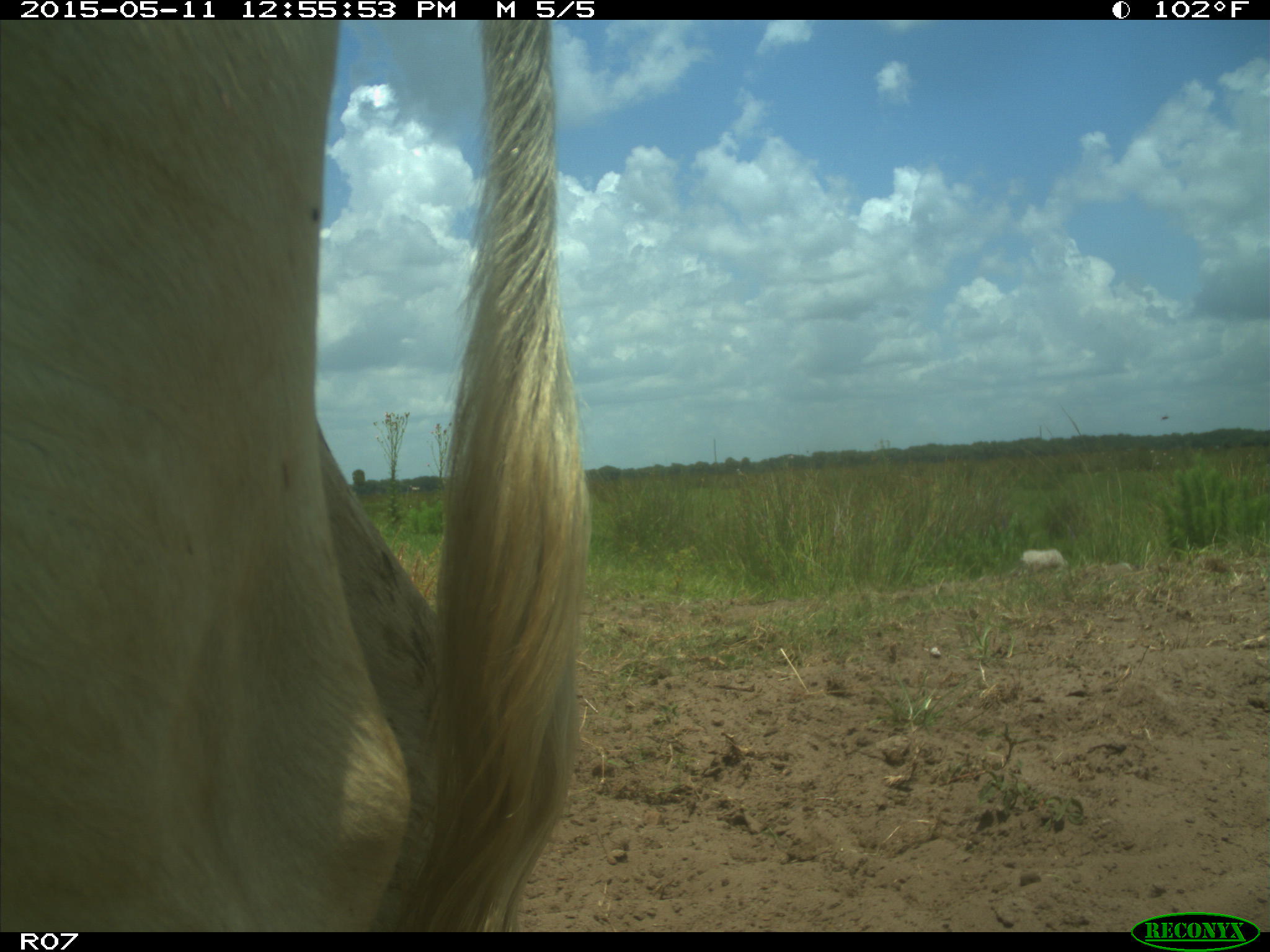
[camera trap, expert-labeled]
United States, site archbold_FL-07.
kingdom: Animalia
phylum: Chordata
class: Mammalia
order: Artiodactyla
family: Bovidae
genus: Bos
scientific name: Bos taurus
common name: domestic cow